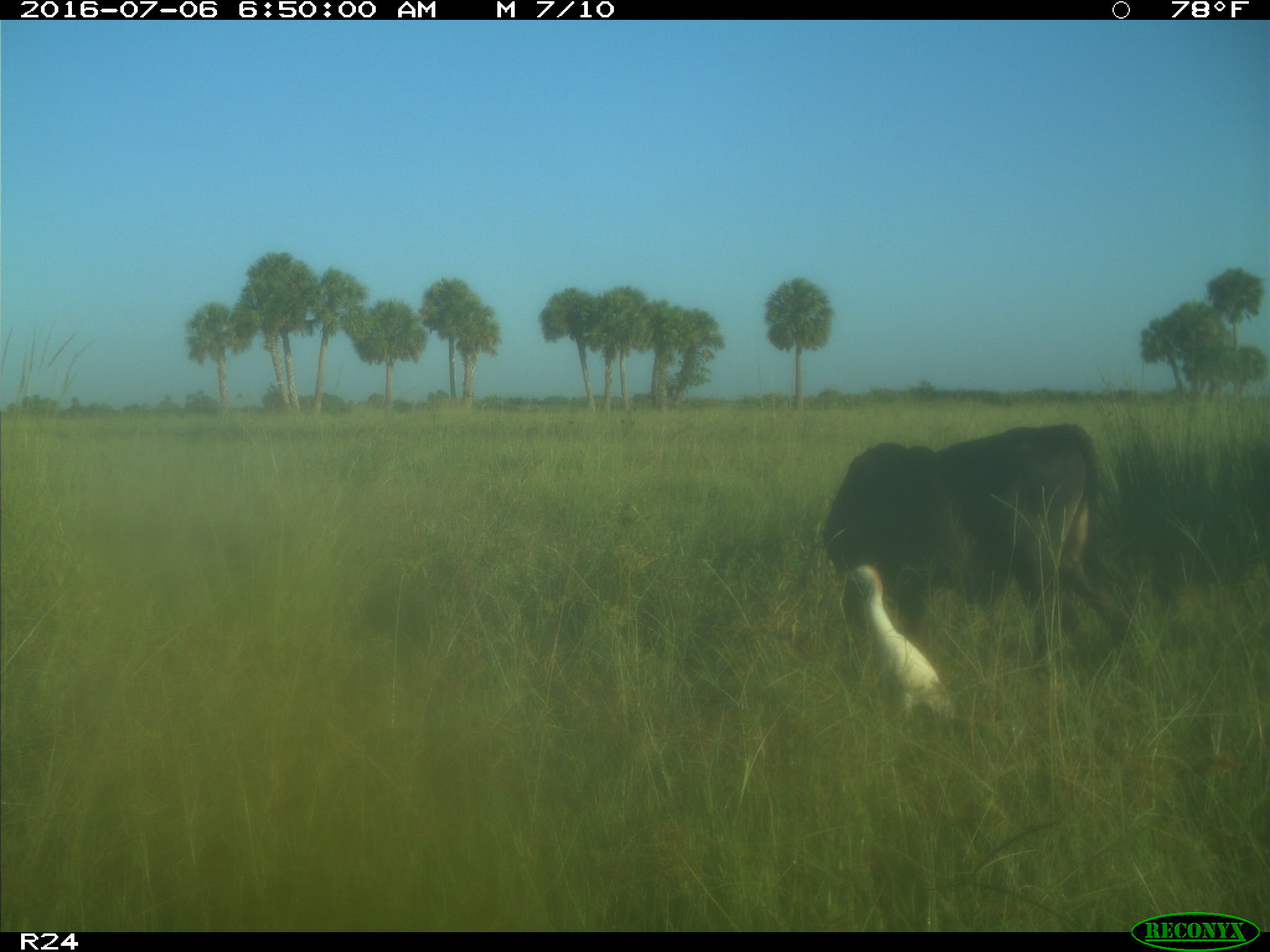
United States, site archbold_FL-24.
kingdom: Animalia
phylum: Chordata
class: Mammalia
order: Artiodactyla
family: Bovidae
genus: Bos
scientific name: Bos taurus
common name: domestic cow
Bos taurus (domestic cow).